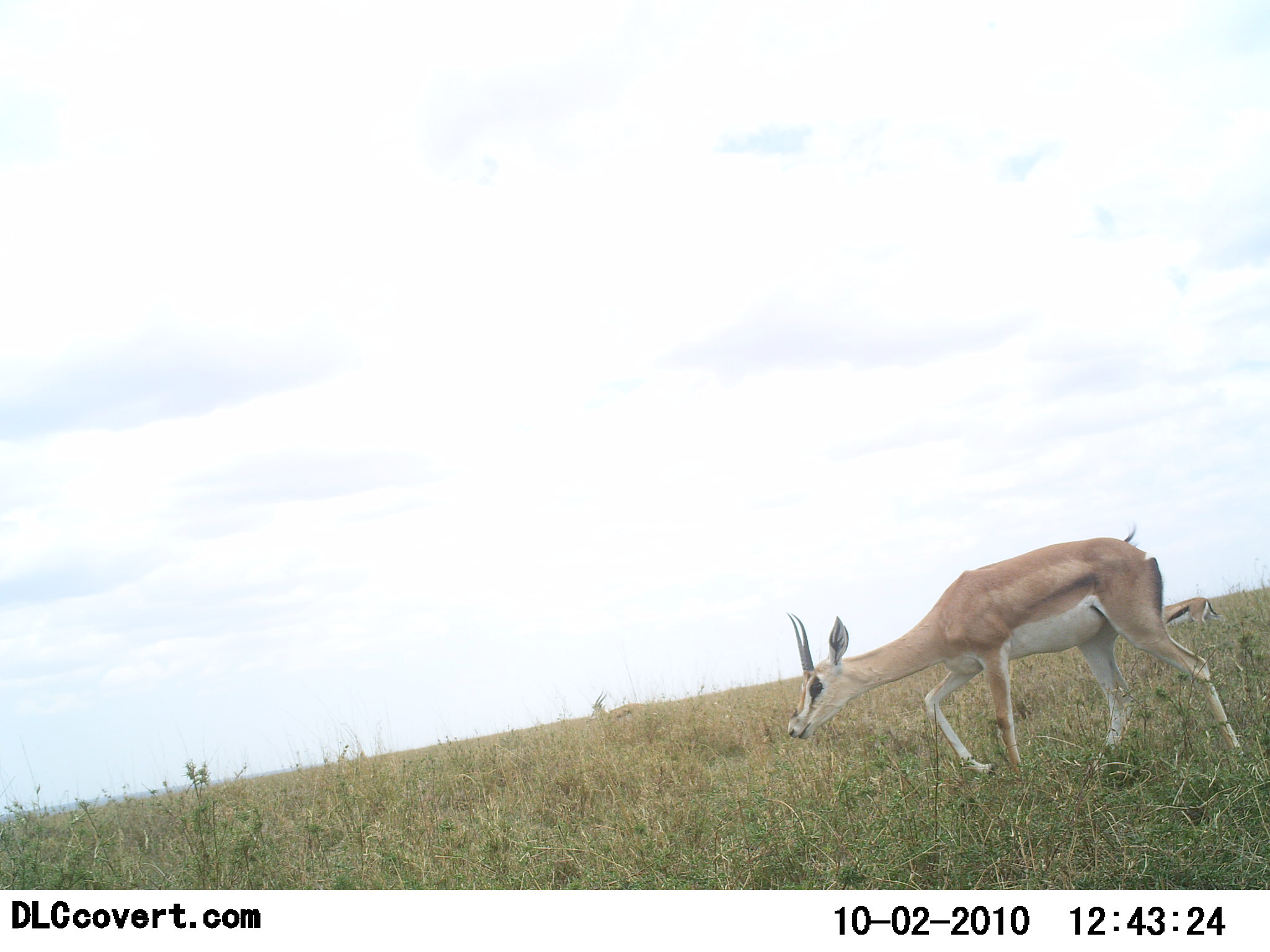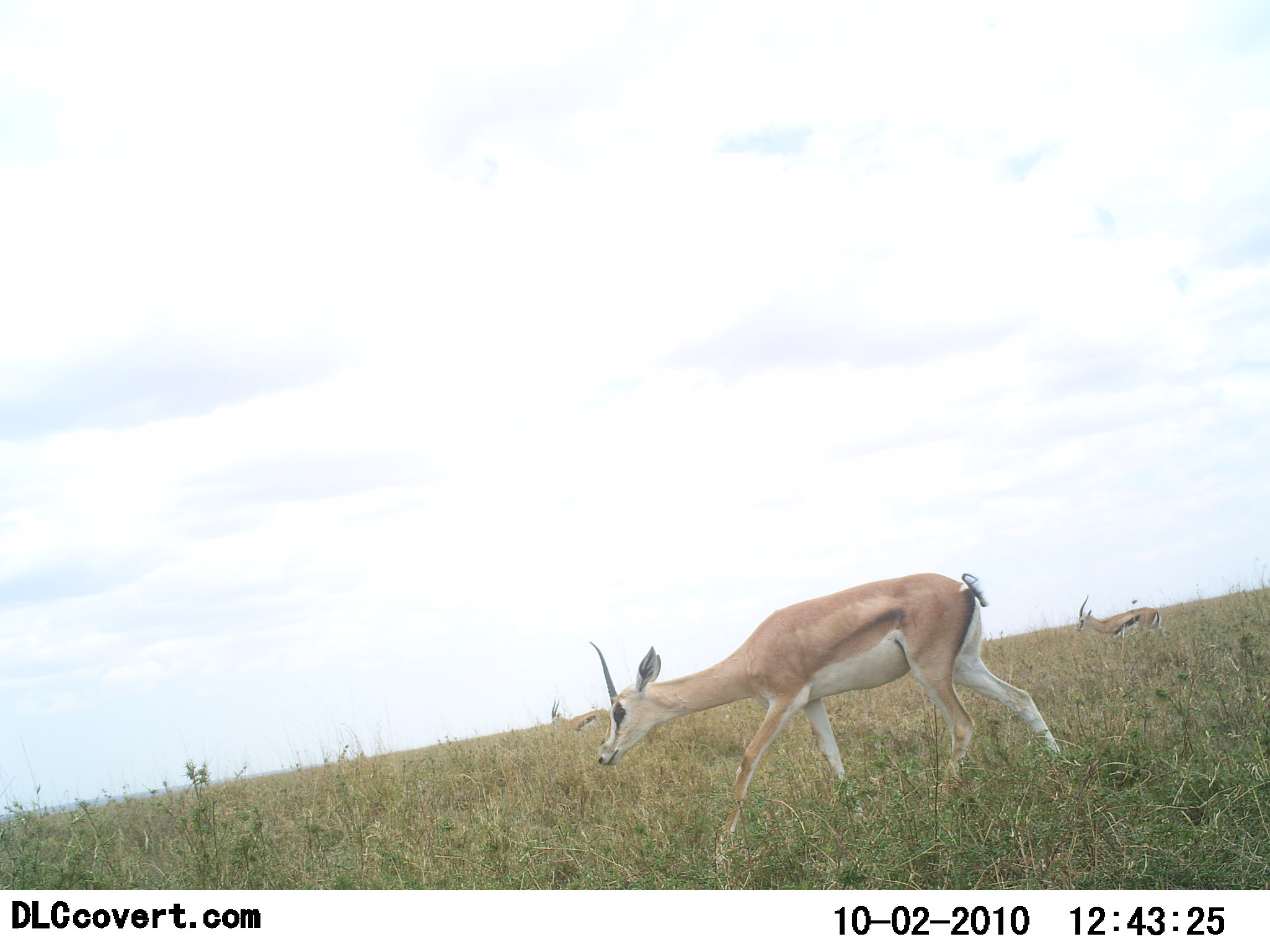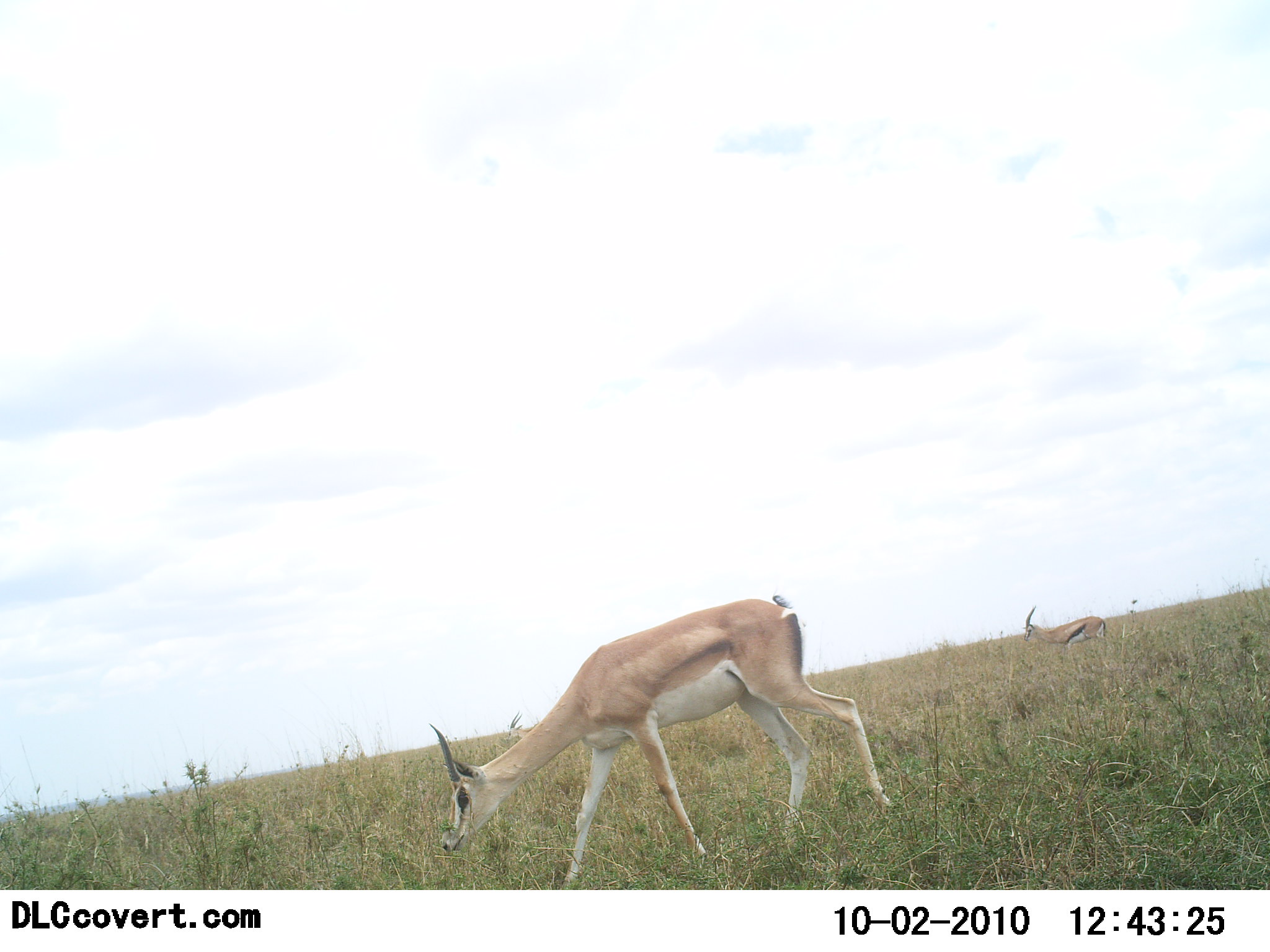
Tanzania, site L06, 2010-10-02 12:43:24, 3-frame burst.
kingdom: Animalia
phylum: Chordata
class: Mammalia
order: Artiodactyla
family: Bovidae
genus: Nanger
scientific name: Nanger granti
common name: grant's gazelle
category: gazellegrants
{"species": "gazellegrants (grant's gazelle) (Nanger granti)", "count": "2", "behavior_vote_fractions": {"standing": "0%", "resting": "0%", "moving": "92%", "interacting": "0%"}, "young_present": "8%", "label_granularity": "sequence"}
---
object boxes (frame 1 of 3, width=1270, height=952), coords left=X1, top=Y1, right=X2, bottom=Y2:
animal: left=787, top=537, right=1244, bottom=777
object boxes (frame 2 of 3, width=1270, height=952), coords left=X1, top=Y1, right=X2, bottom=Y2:
animal: left=590, top=573, right=1061, bottom=863; left=1077, top=596, right=1161, bottom=642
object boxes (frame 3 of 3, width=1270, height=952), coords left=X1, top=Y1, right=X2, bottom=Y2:
animal: left=429, top=593, right=891, bottom=890; left=1022, top=606, right=1107, bottom=658